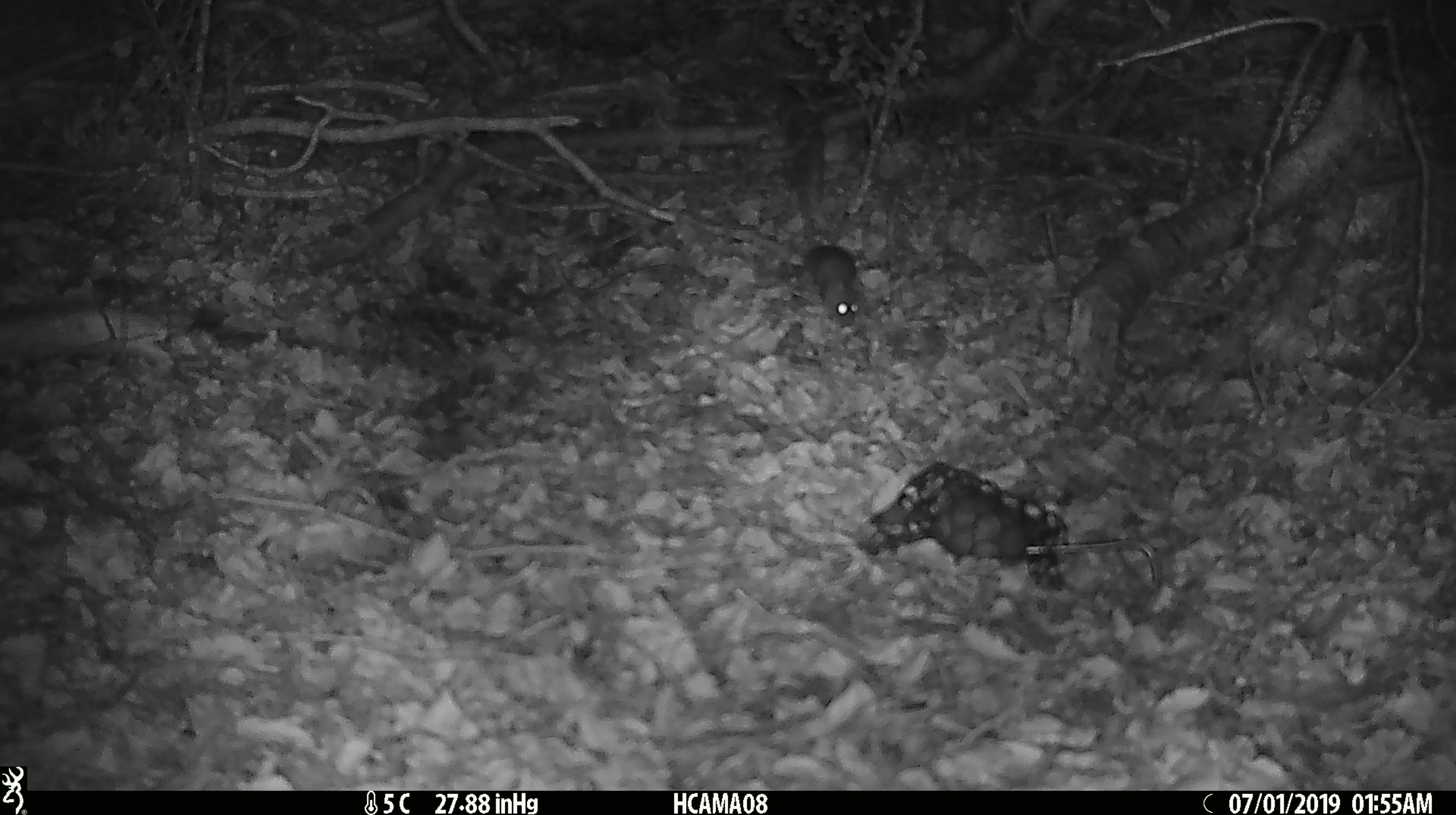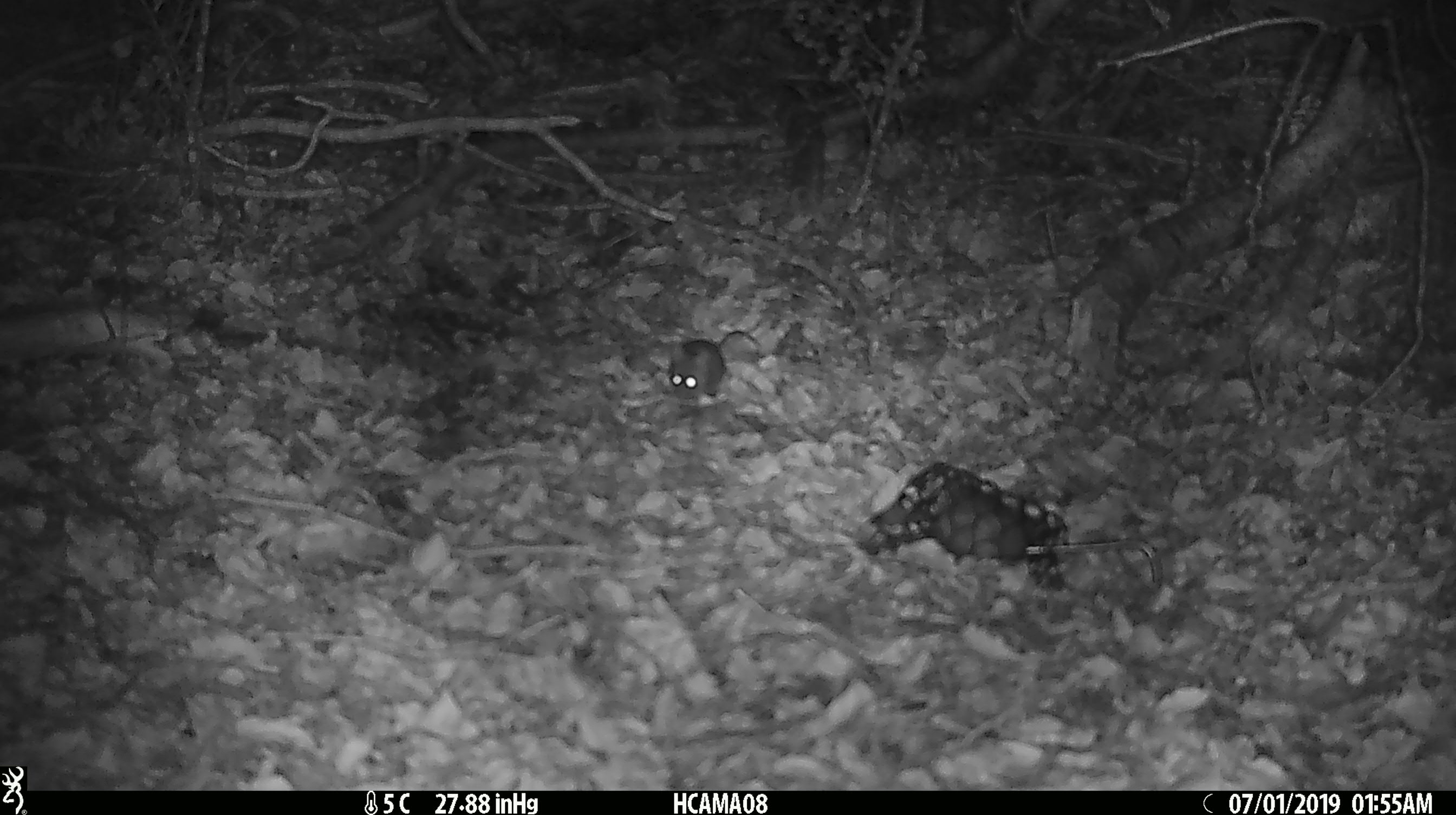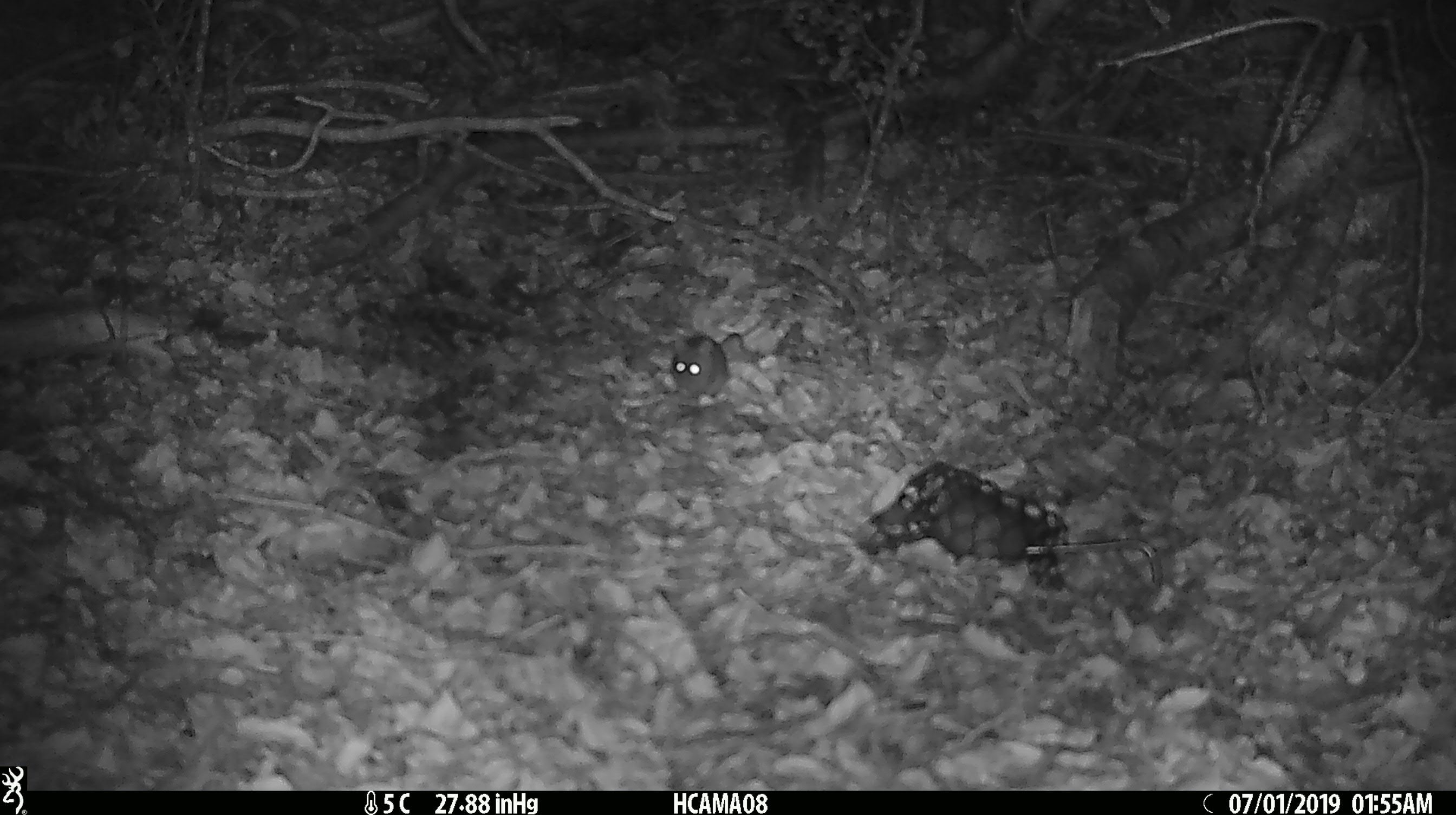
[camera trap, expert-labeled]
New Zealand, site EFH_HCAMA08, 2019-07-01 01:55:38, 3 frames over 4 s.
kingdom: Animalia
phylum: Chordata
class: Mammalia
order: Rodentia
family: Muridae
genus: Mus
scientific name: Mus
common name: mouse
Mouse (Mus).